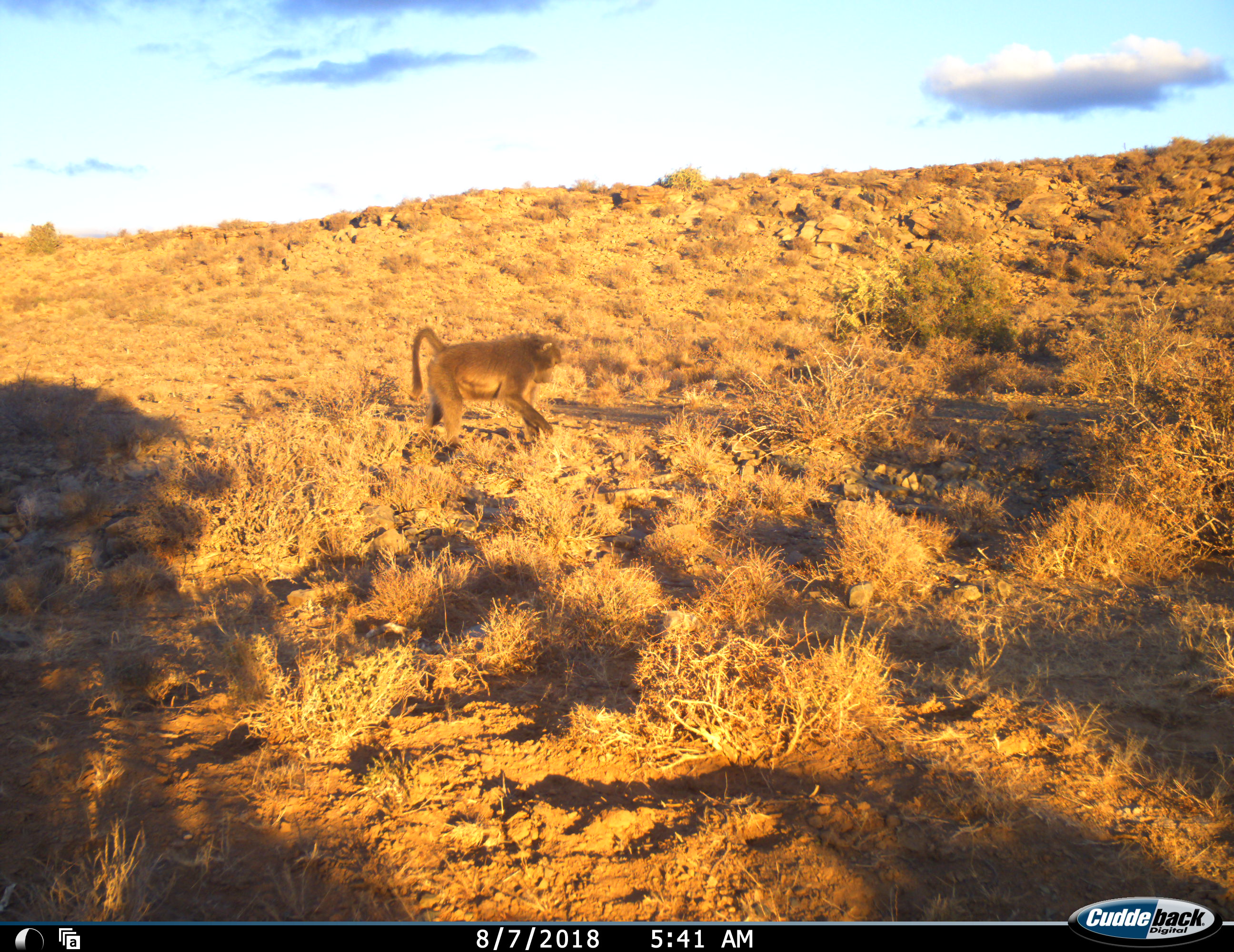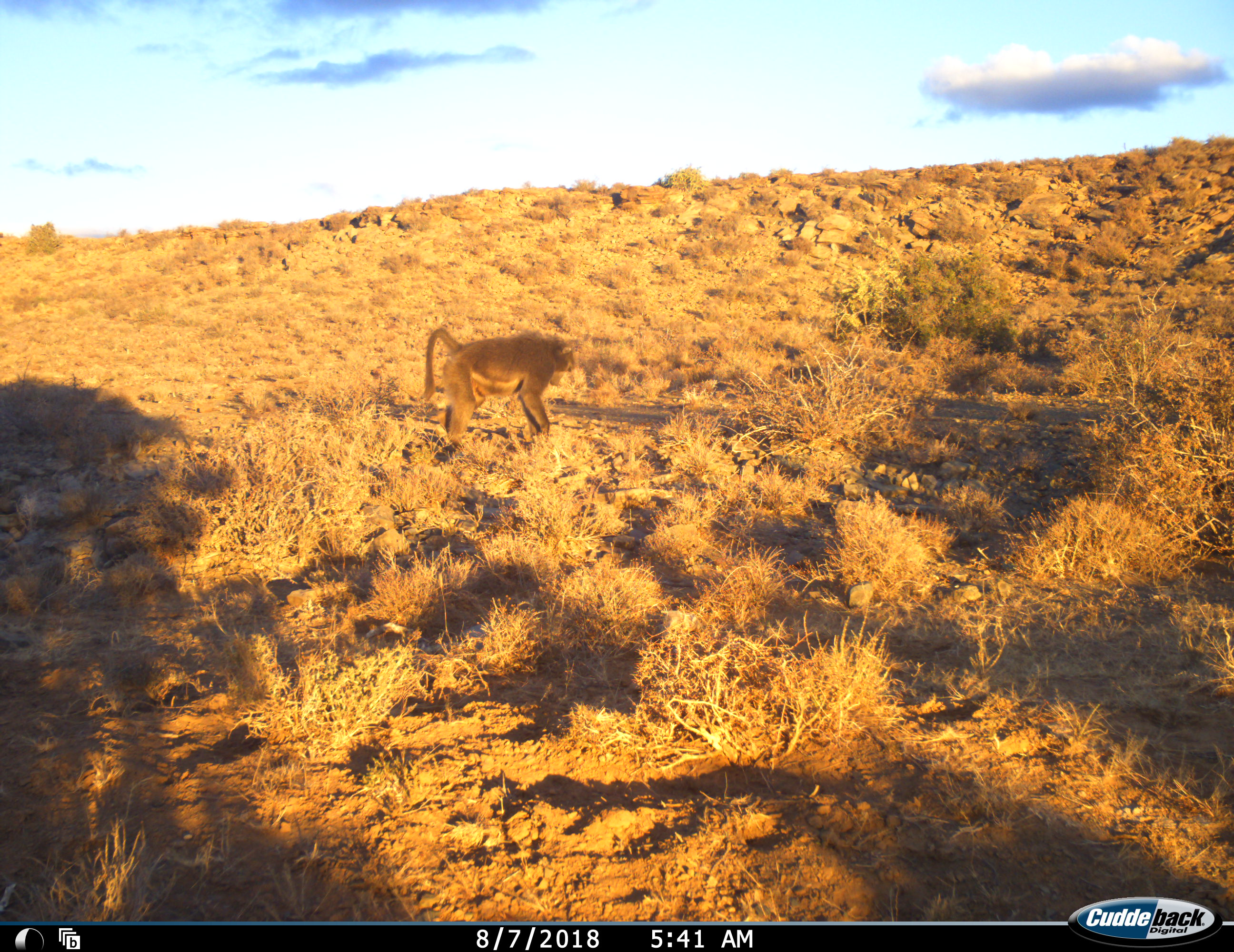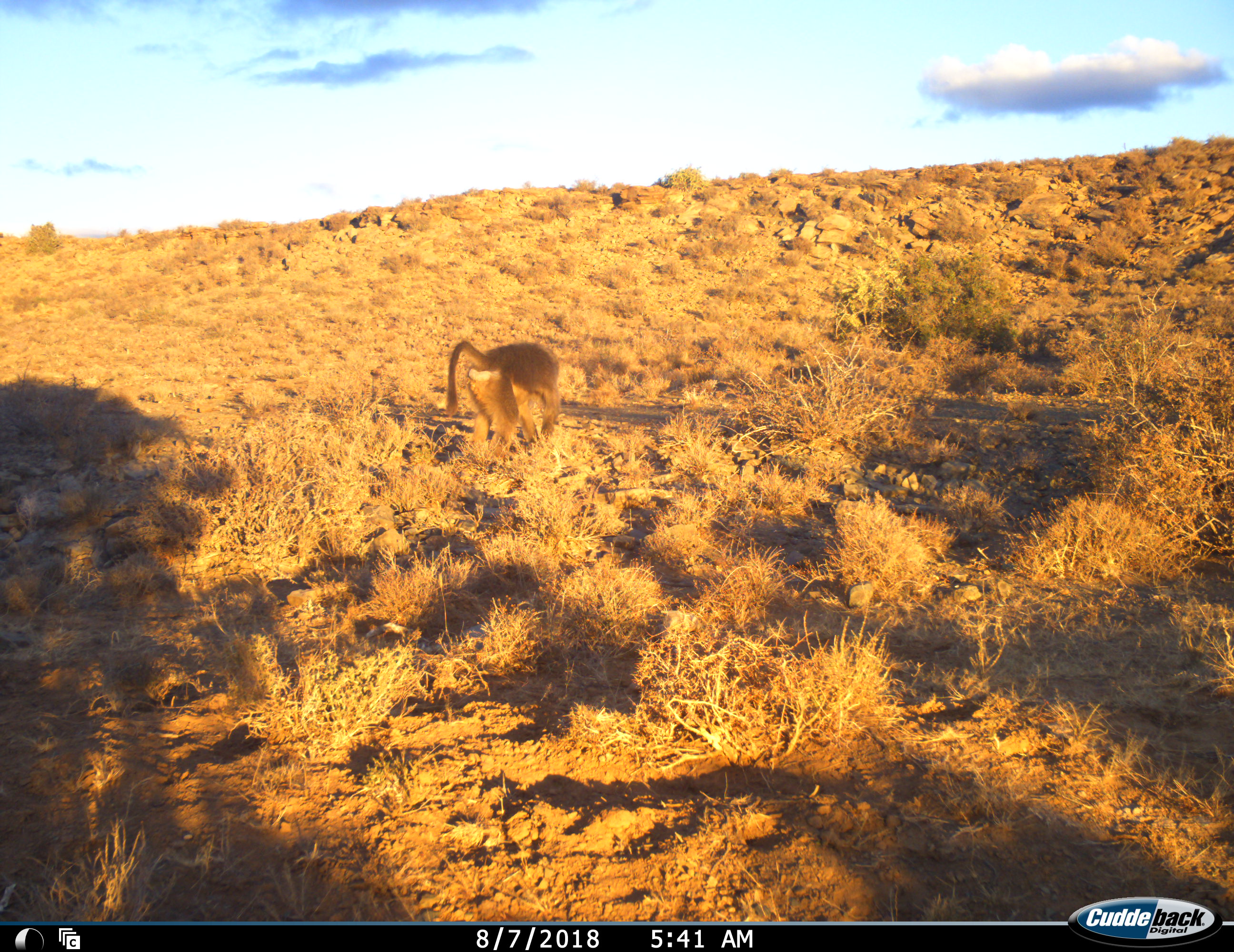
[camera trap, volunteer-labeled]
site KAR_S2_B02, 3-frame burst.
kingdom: Animalia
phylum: Chordata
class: Mammalia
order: Primates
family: Cercopithecidae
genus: Papio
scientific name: Papio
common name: baboon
Baboon (Papio), count 1. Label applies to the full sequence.